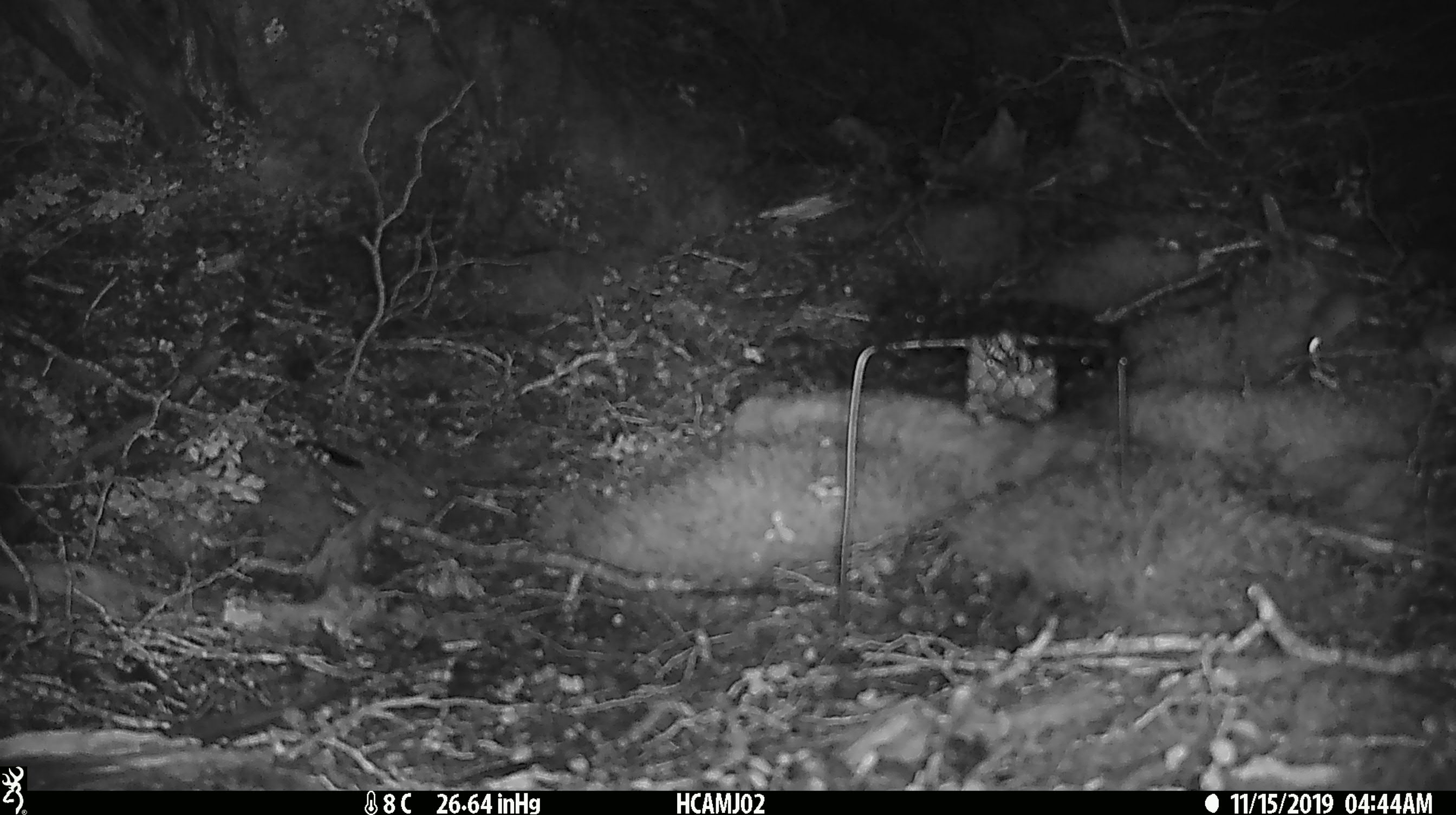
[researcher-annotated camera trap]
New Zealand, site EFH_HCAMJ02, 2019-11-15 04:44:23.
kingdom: Animalia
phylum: Chordata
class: Mammalia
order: Rodentia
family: Muridae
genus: Mus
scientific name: Mus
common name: mouse